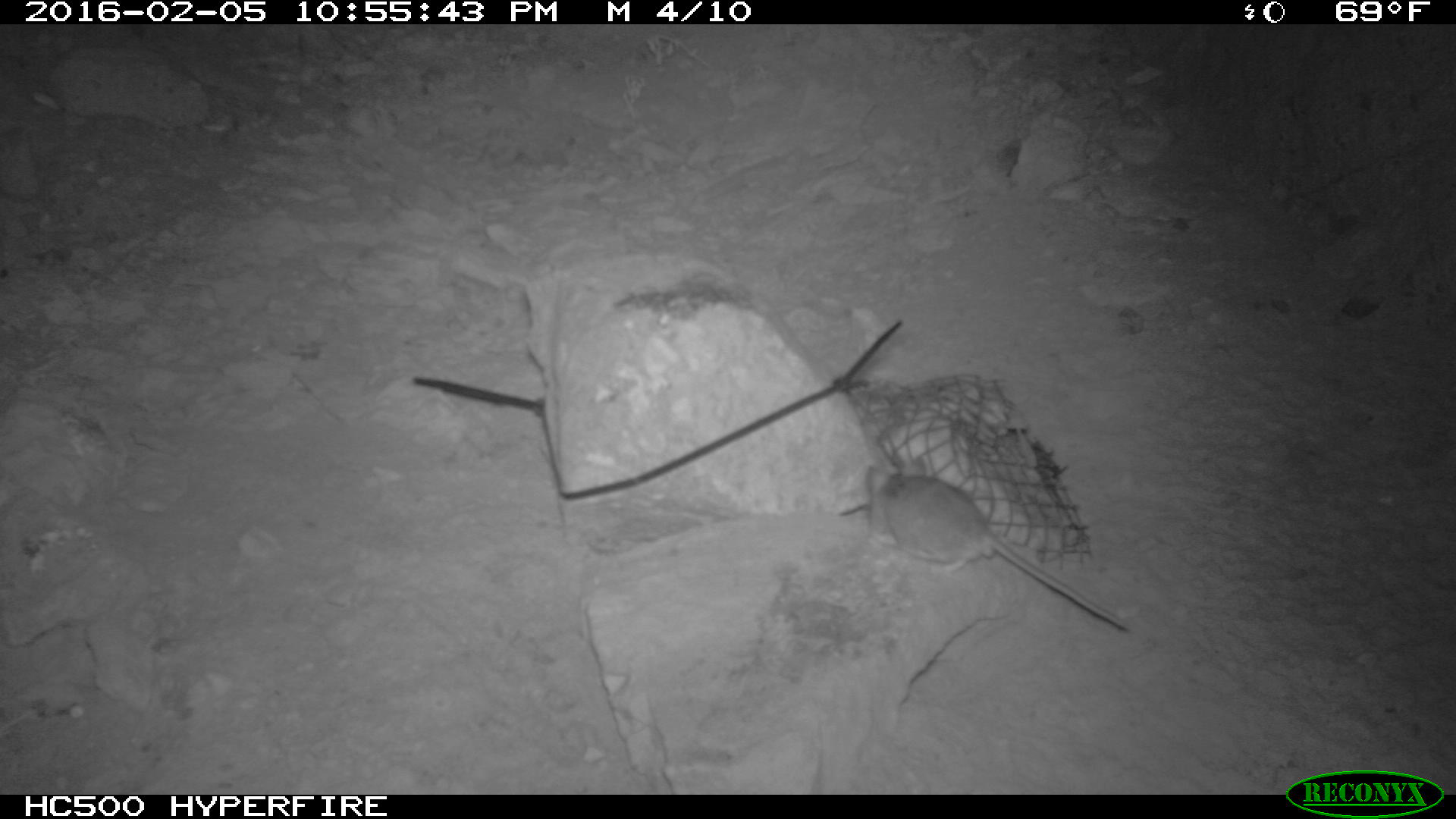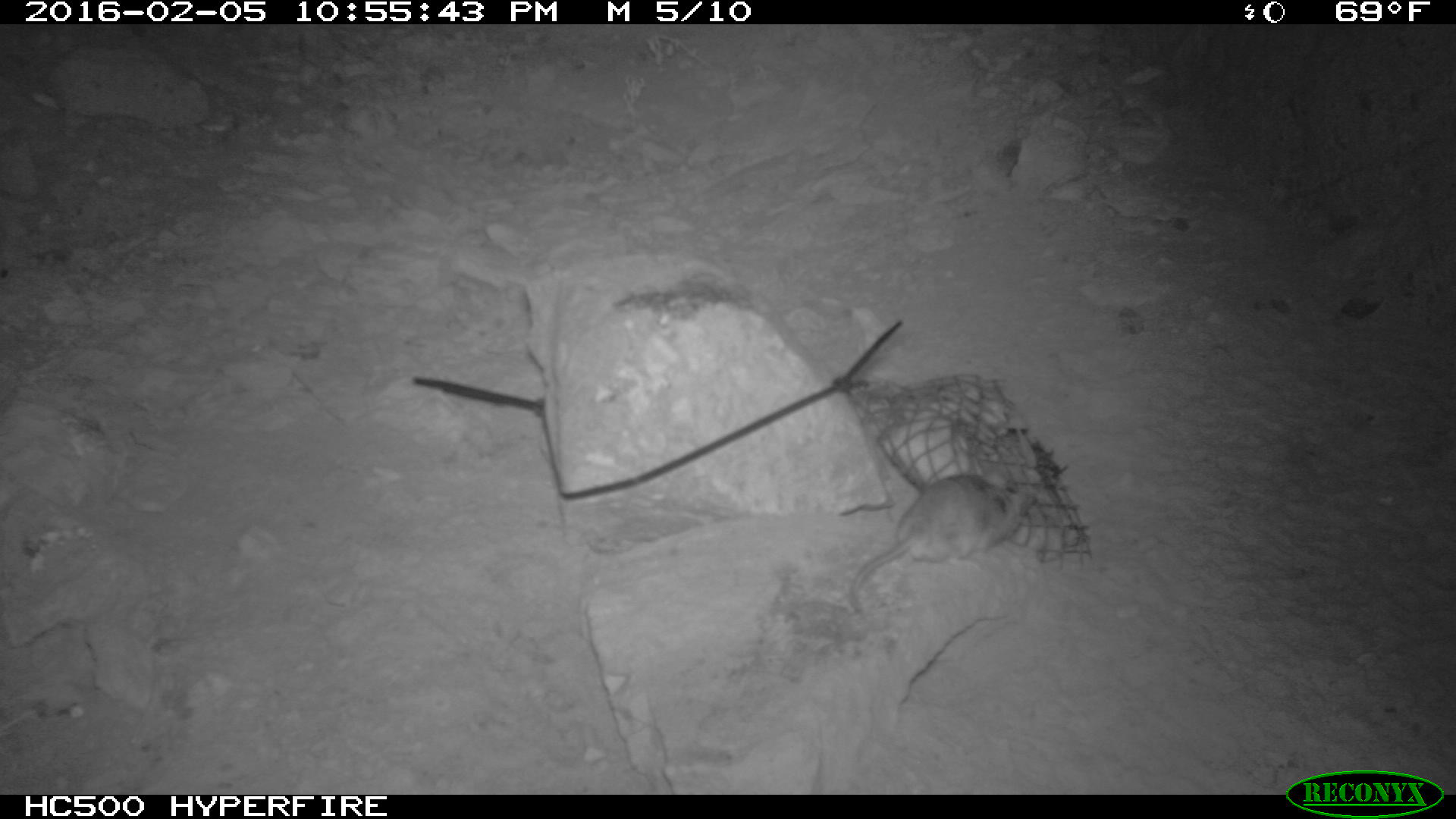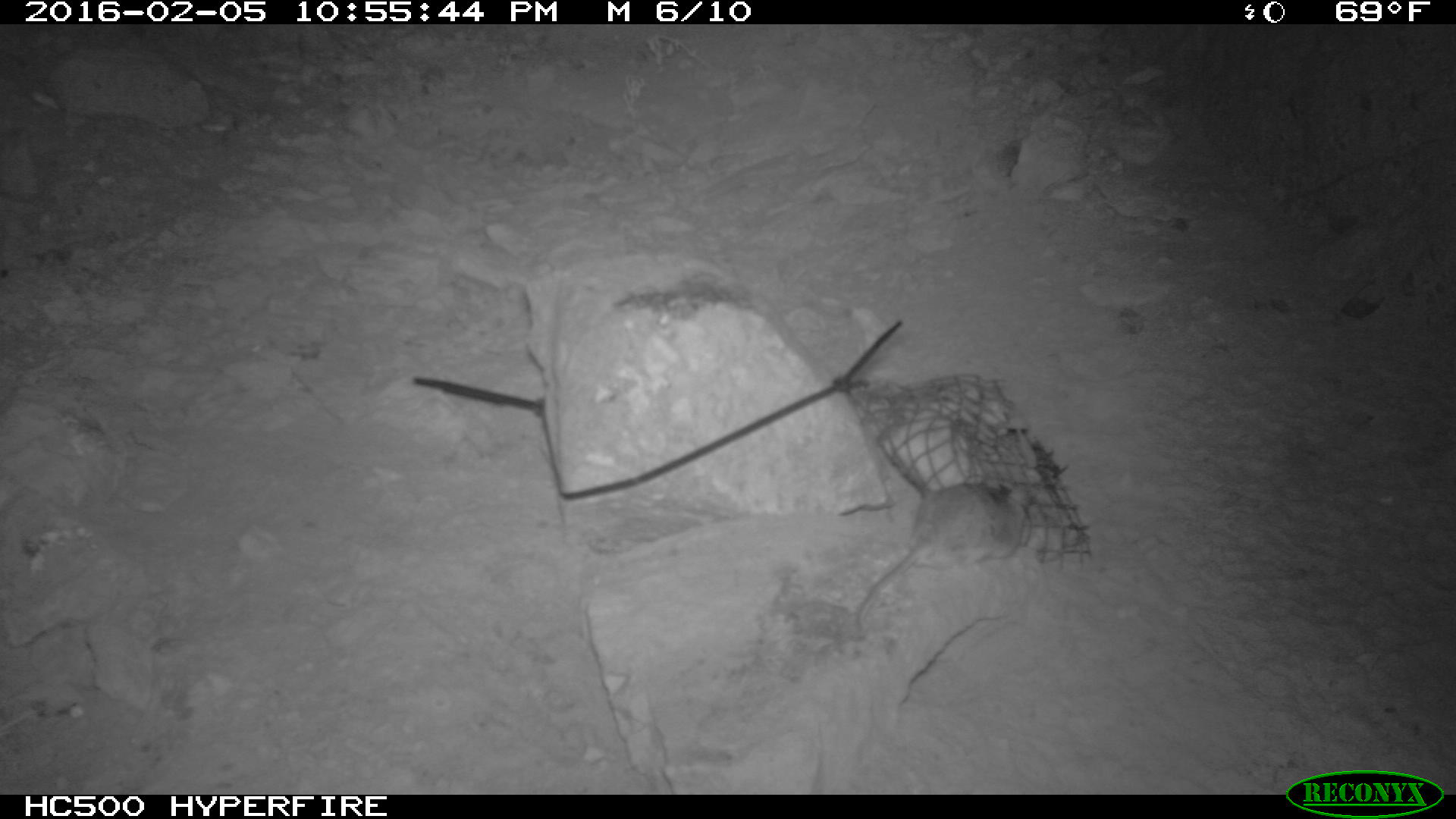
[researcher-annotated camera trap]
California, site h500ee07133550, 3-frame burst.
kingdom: Animalia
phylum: Chordata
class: Mammalia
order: Rodentia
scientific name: Rodentia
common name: rodent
Rodent (Rodentia).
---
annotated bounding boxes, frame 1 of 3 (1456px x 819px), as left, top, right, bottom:
rodent: 864, 460, 1130, 631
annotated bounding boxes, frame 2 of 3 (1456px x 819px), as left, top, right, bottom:
rodent: 846, 472, 1036, 615